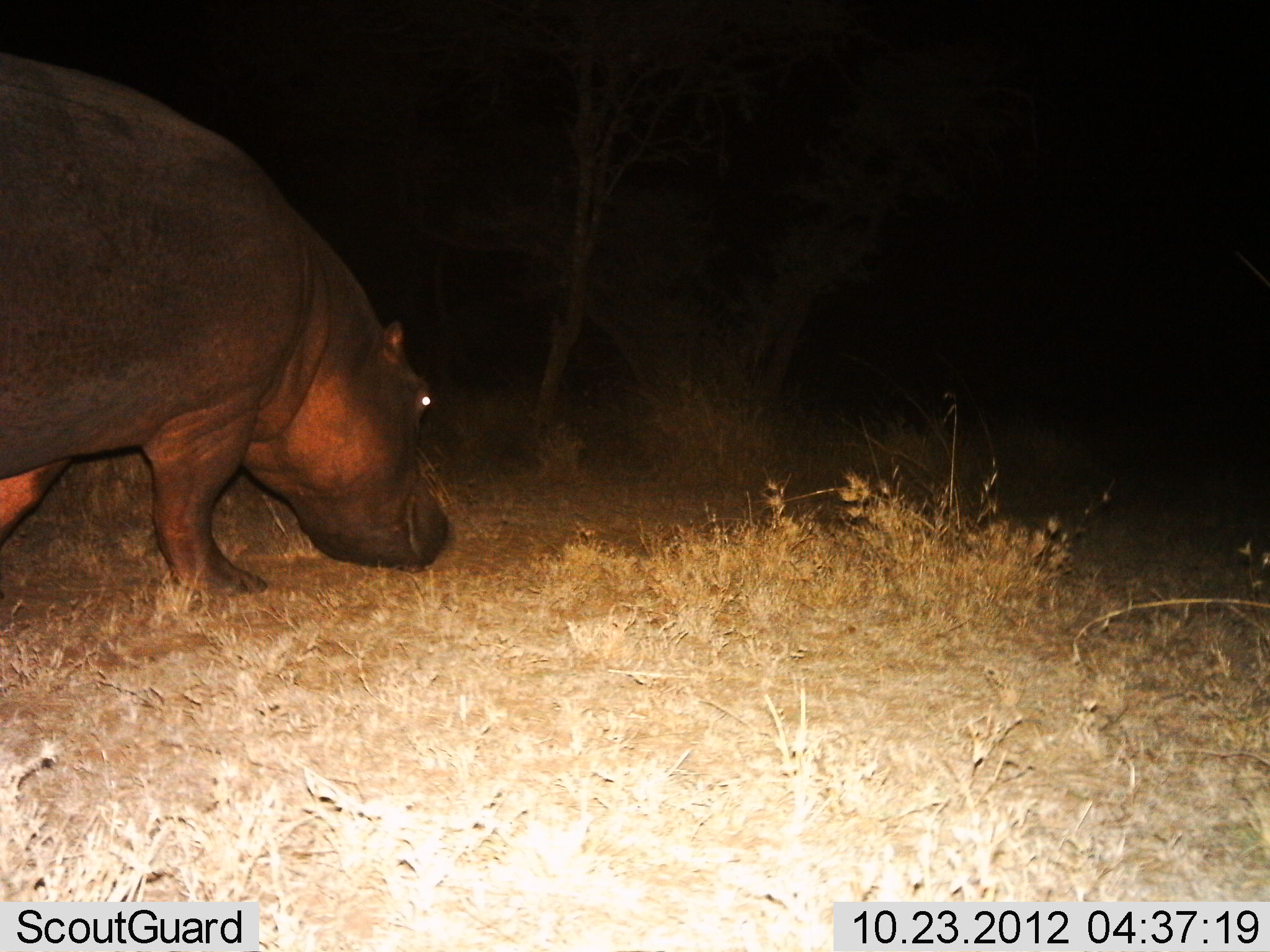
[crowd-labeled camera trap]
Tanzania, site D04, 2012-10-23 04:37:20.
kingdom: Animalia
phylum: Chordata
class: Mammalia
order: Artiodactyla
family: Hippopotamidae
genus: Hippopotamus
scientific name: Hippopotamus amphibius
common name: hippopotamus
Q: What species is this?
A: Hippopotamus (Hippopotamus amphibius).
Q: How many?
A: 1.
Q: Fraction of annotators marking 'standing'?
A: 20%.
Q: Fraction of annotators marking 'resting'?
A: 0%.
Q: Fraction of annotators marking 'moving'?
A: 50%.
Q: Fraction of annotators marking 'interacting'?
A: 0%.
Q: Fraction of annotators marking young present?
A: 0%.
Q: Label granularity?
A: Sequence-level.